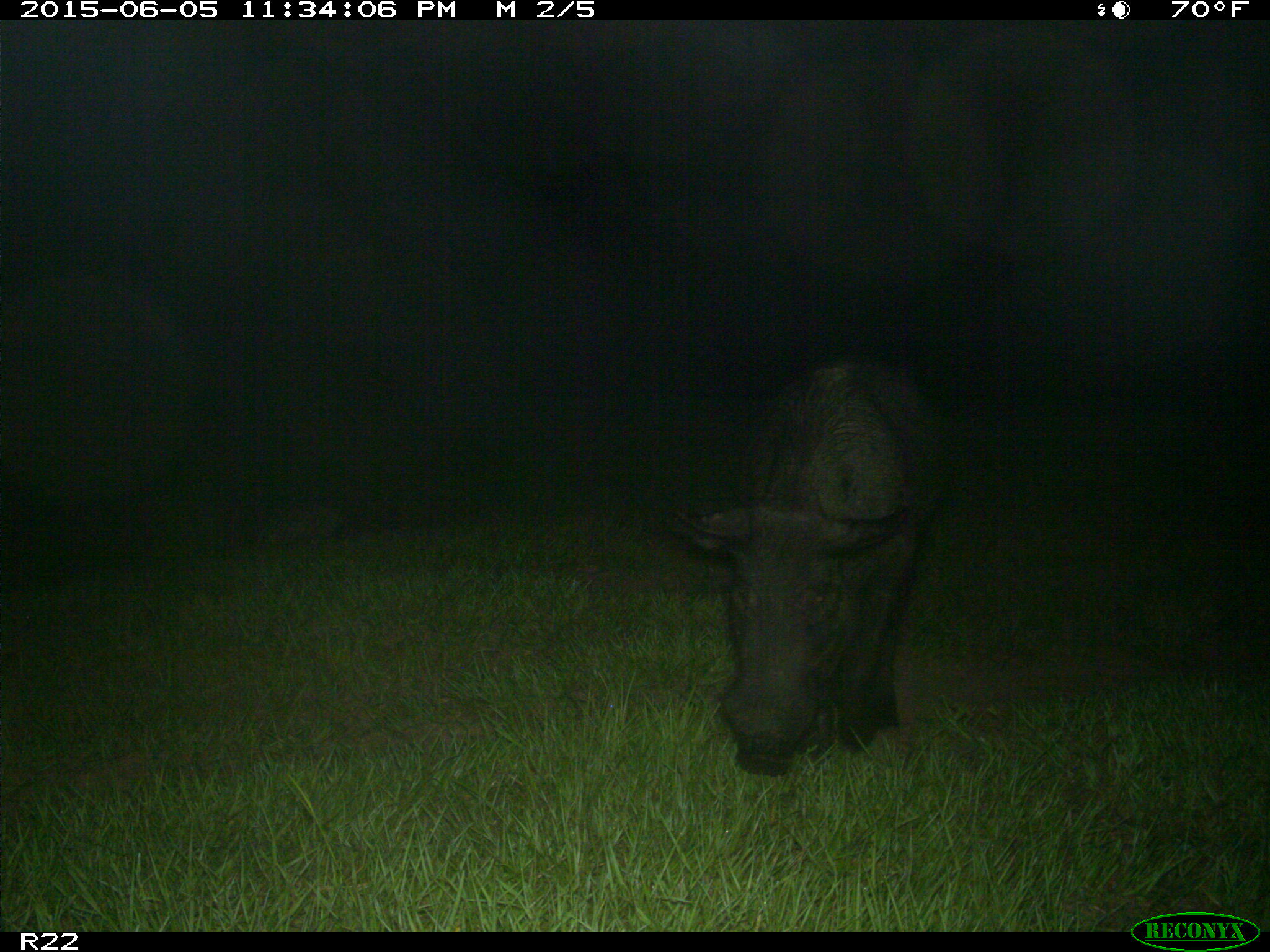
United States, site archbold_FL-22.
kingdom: Animalia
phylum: Chordata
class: Mammalia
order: Artiodactyla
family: Bovidae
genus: Bos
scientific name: Bos taurus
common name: domestic cow